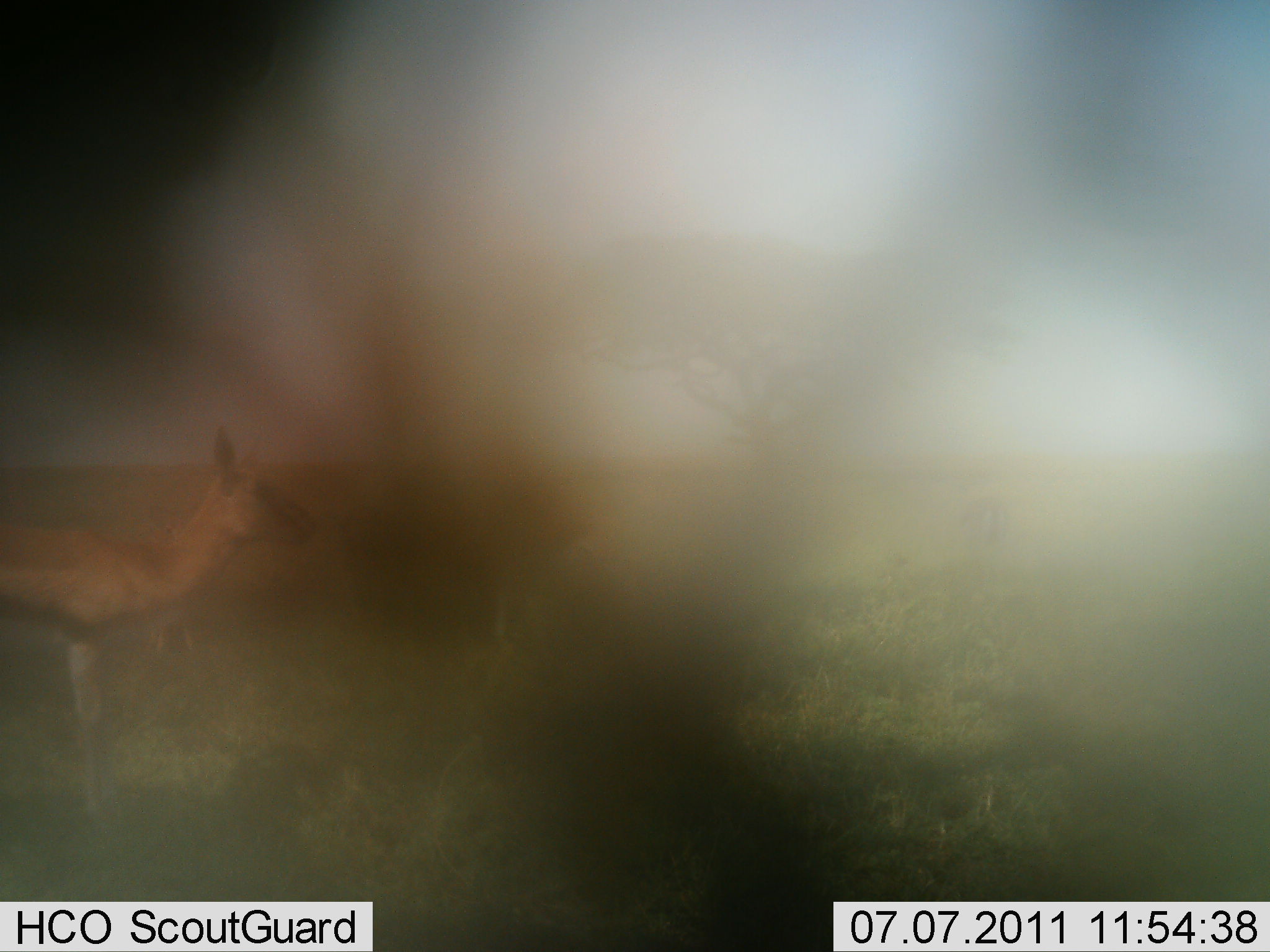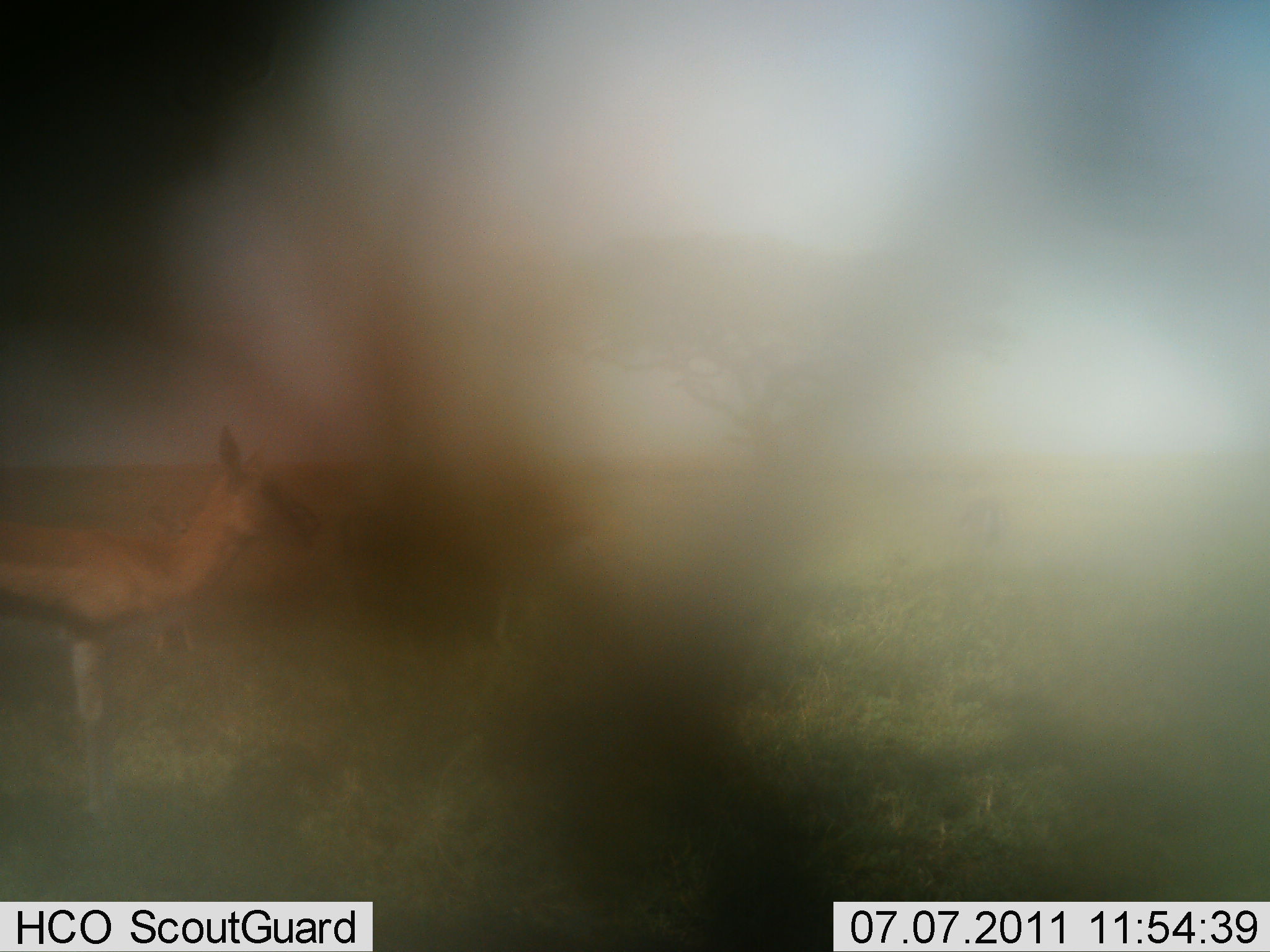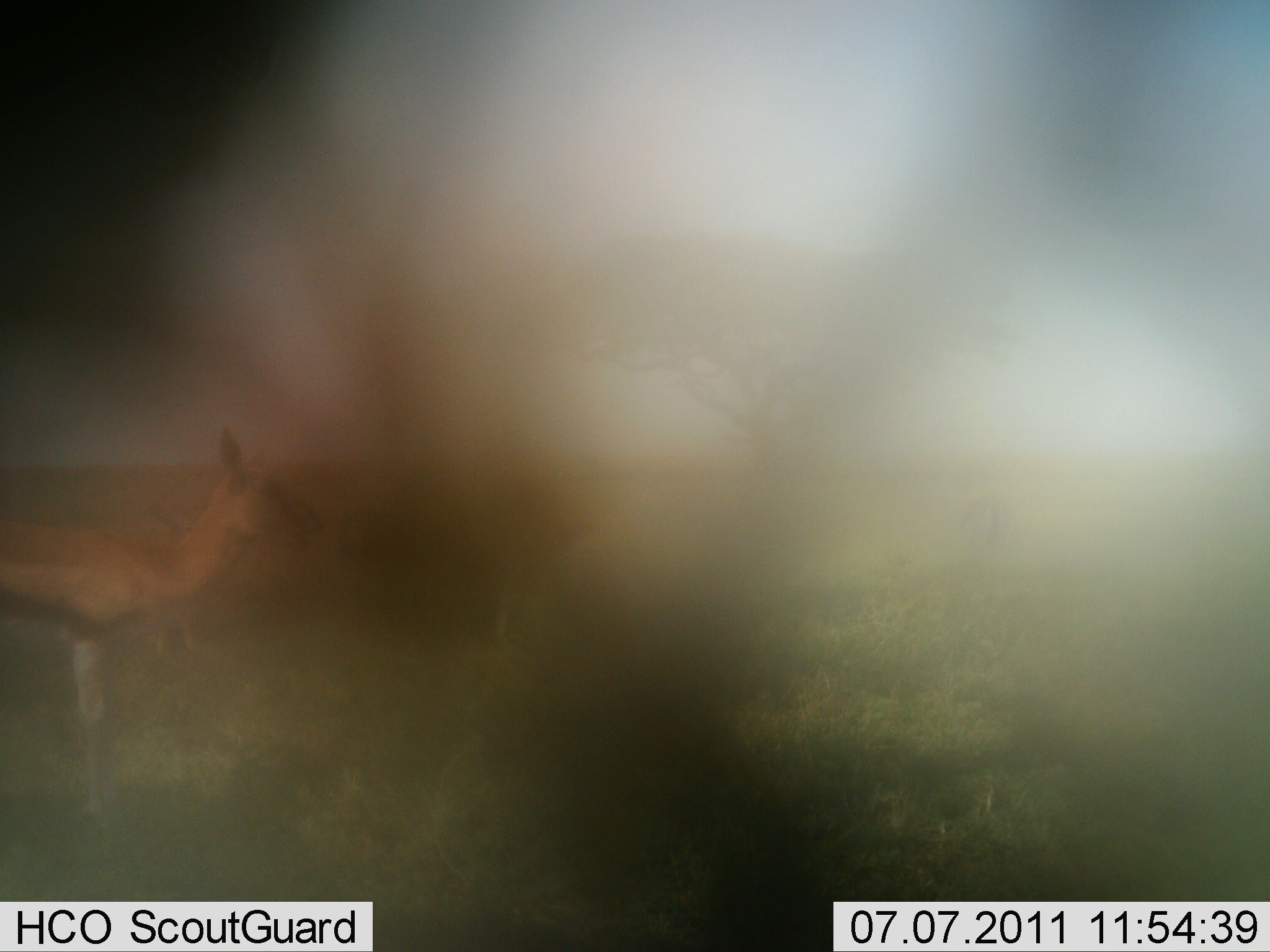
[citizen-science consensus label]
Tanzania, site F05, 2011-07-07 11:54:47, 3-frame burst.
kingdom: Animalia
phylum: Chordata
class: Mammalia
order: Artiodactyla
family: Bovidae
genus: Eudorcas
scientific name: Eudorcas thomsonii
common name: thomson's gazelle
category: gazellethomsons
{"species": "gazellethomsons (thomson's gazelle) (Eudorcas thomsonii)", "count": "1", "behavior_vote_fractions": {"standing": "100%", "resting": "0%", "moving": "0%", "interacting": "0%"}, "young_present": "0%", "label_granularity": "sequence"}